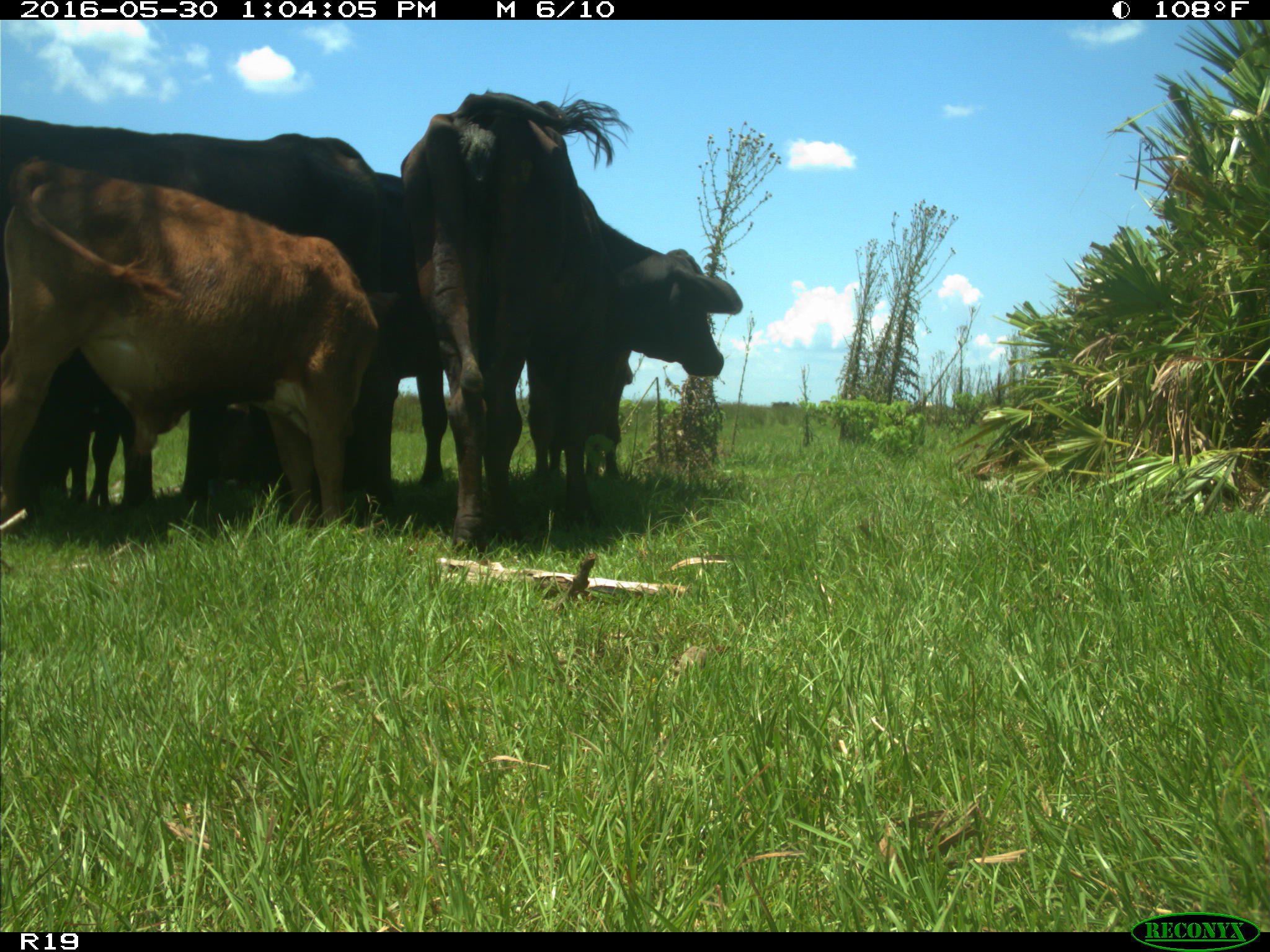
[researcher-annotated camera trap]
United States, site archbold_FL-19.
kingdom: Animalia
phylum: Chordata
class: Mammalia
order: Artiodactyla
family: Bovidae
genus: Bos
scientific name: Bos taurus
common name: domestic cow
Bos taurus (domestic cow).